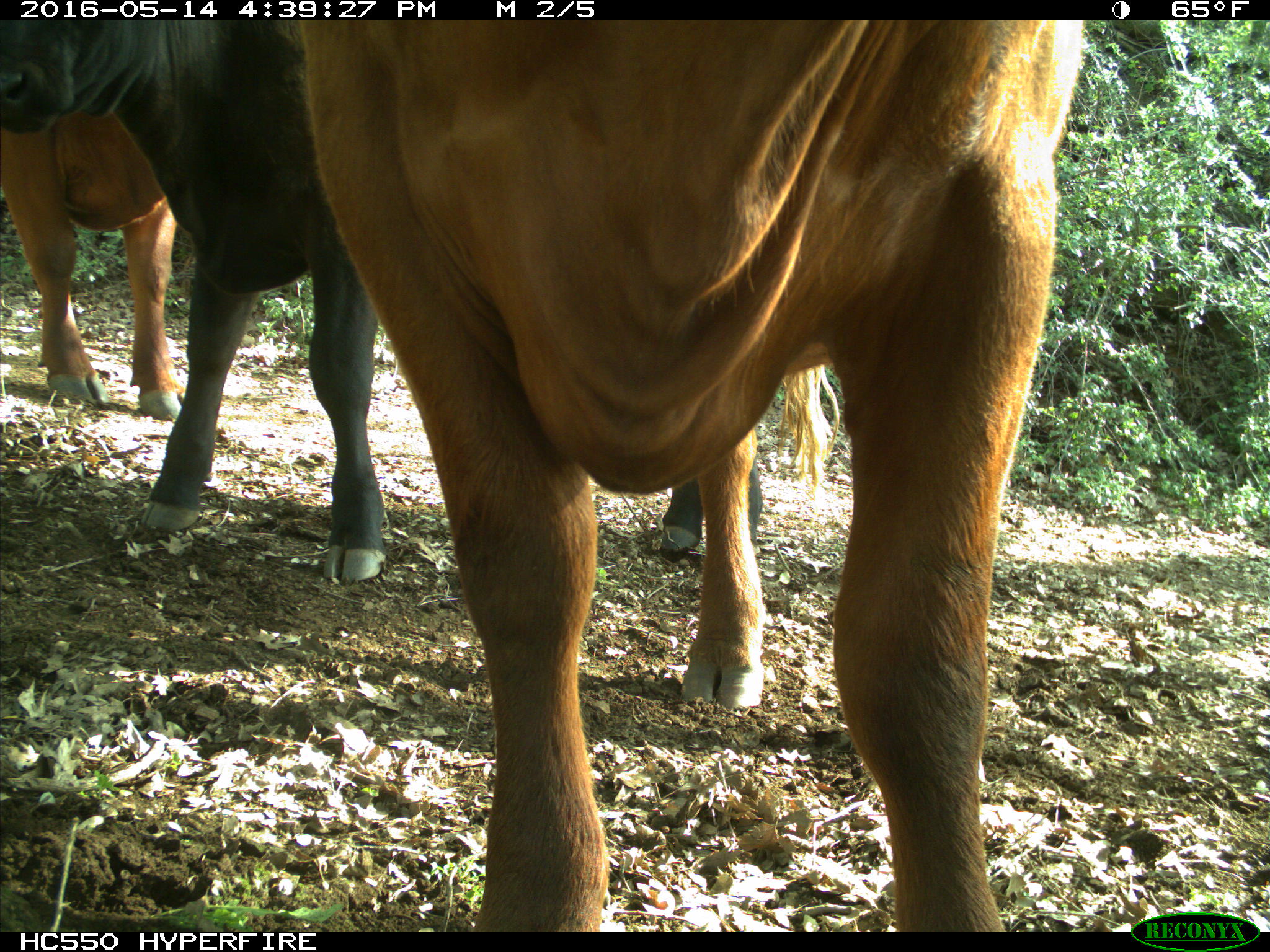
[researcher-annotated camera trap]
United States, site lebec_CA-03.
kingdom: Animalia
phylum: Chordata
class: Mammalia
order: Artiodactyla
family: Bovidae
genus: Bos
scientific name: Bos taurus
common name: domestic cow